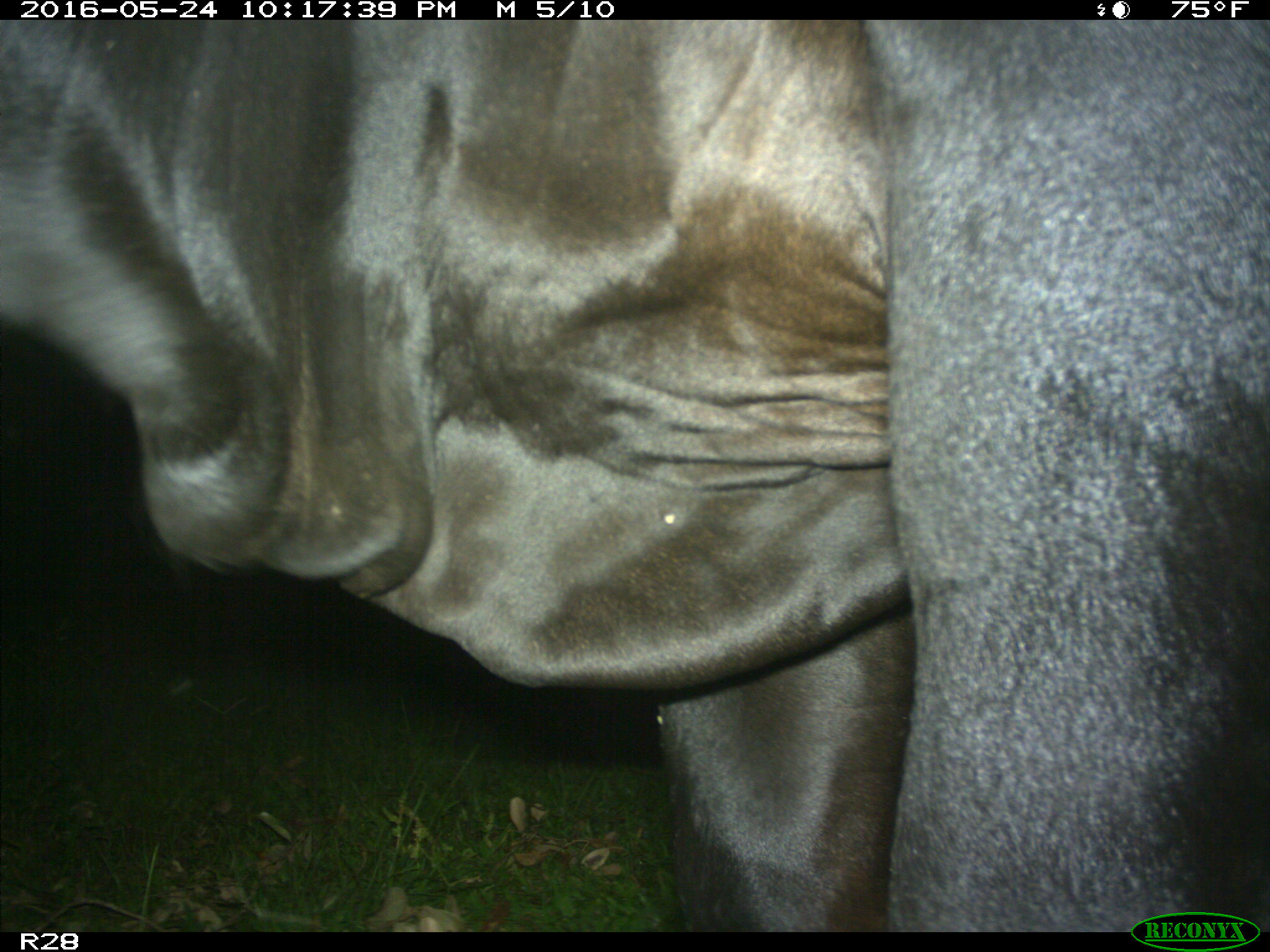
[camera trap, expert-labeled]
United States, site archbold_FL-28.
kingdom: Animalia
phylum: Chordata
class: Mammalia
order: Artiodactyla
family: Bovidae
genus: Bos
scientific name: Bos taurus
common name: domestic cow